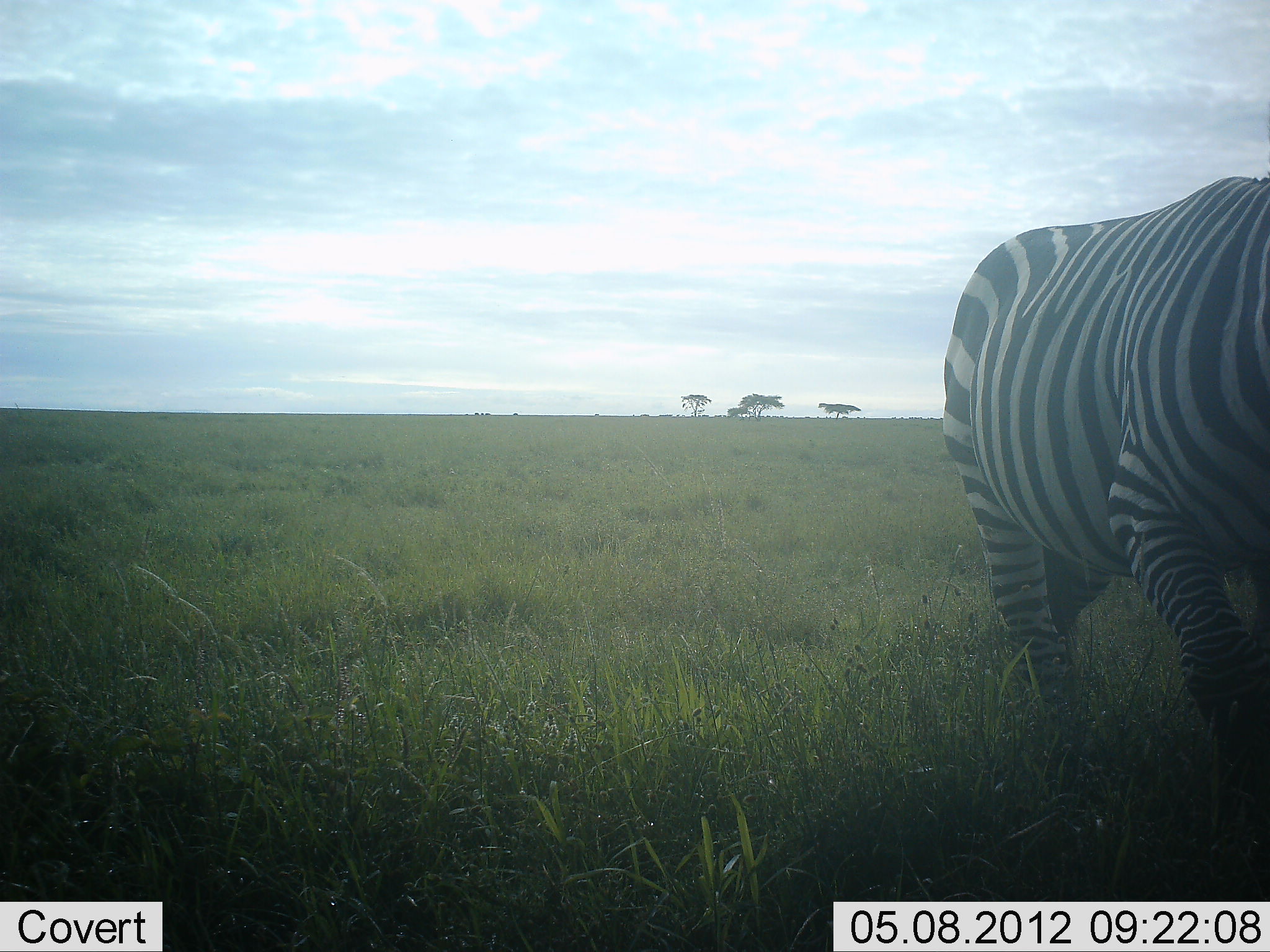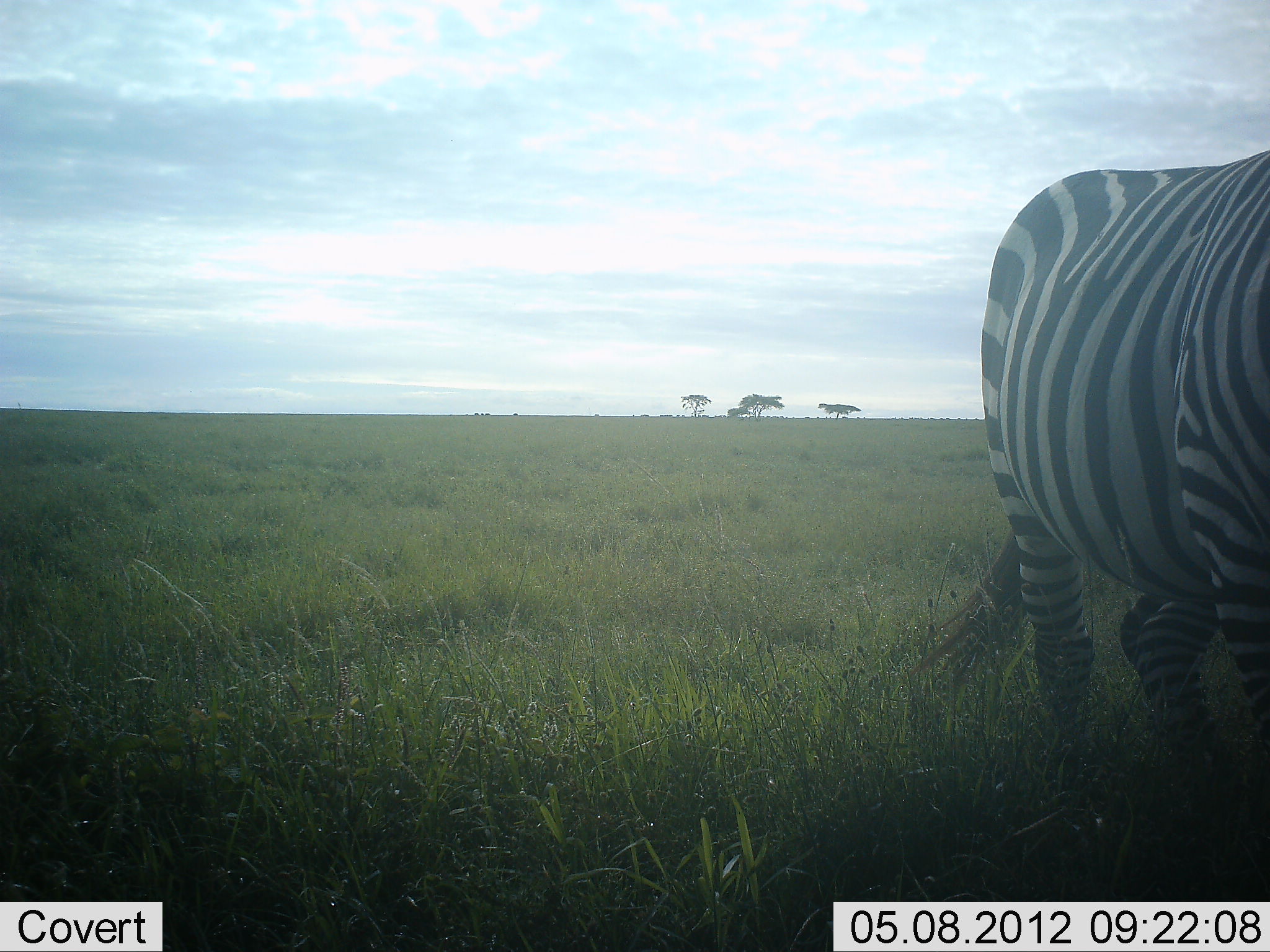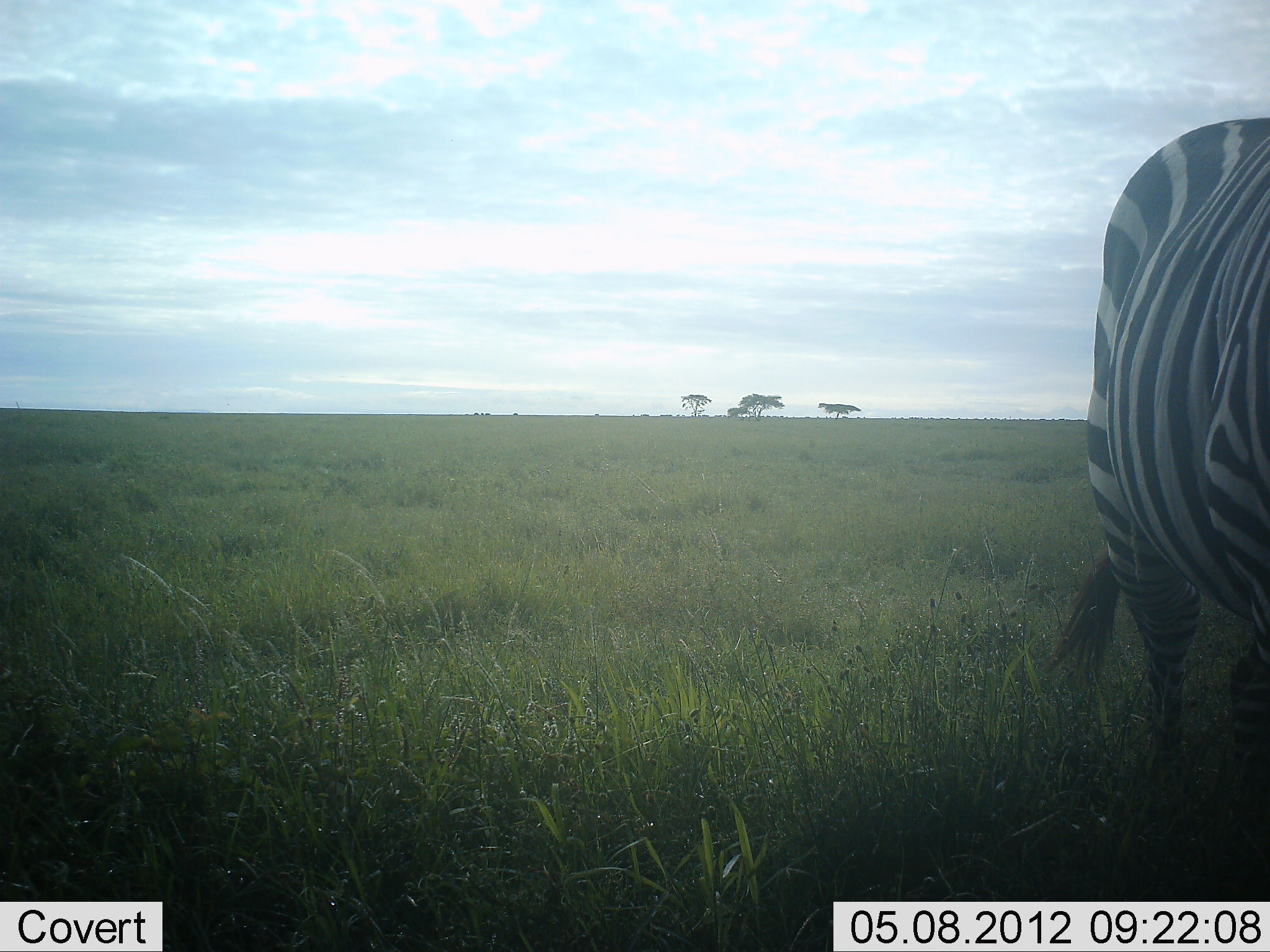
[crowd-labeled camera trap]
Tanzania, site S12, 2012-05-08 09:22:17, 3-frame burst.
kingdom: Animalia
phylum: Chordata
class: Mammalia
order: Perissodactyla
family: Equidae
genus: Equus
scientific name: Equus quagga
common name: plains zebra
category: zebra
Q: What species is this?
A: Zebra (plains zebra) (Equus quagga).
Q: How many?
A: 1.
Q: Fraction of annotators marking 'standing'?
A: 33%.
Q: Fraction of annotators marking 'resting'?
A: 0%.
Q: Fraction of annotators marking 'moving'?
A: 71%.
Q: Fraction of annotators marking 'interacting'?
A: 0%.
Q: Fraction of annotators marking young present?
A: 0%.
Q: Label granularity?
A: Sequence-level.